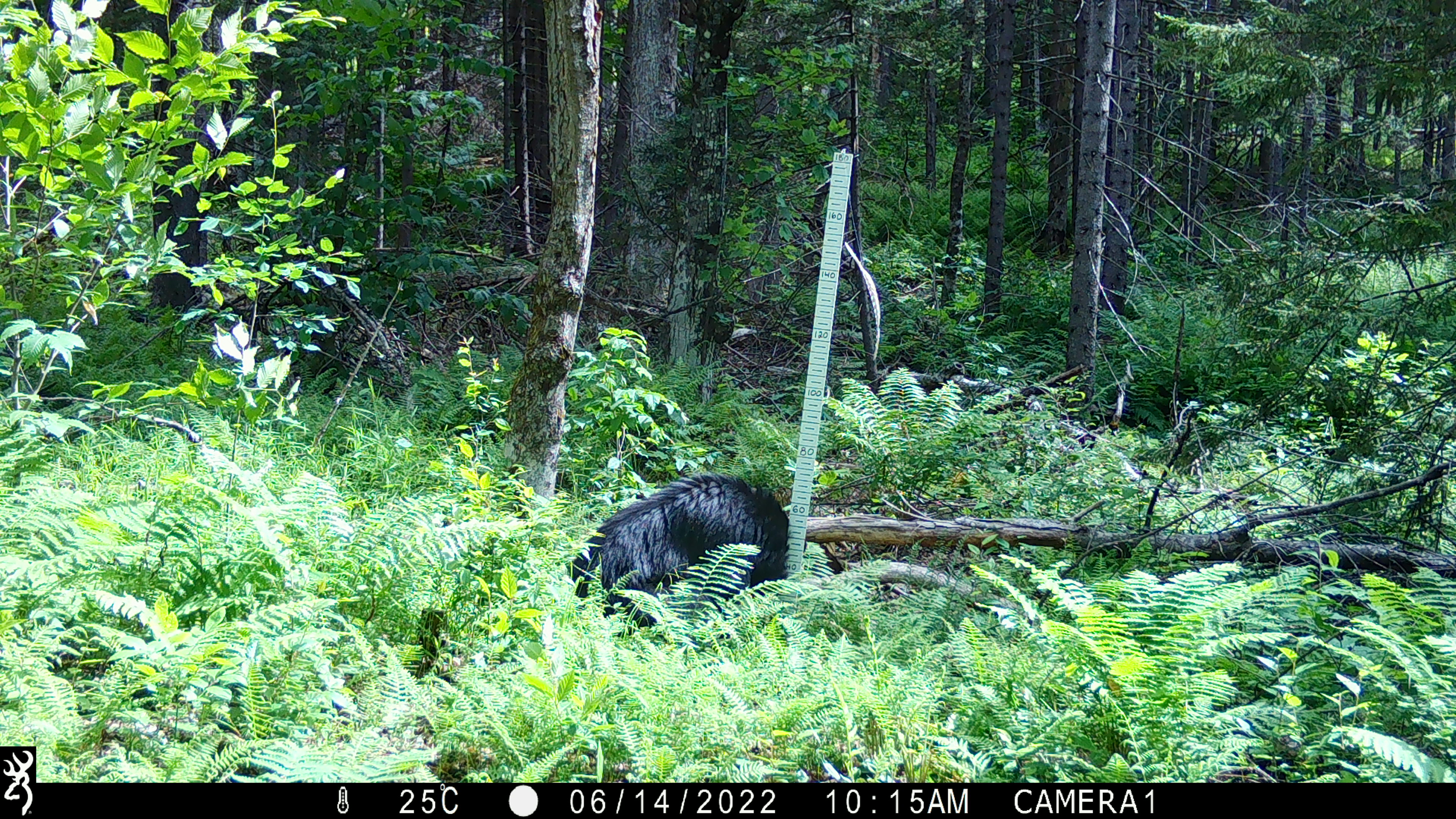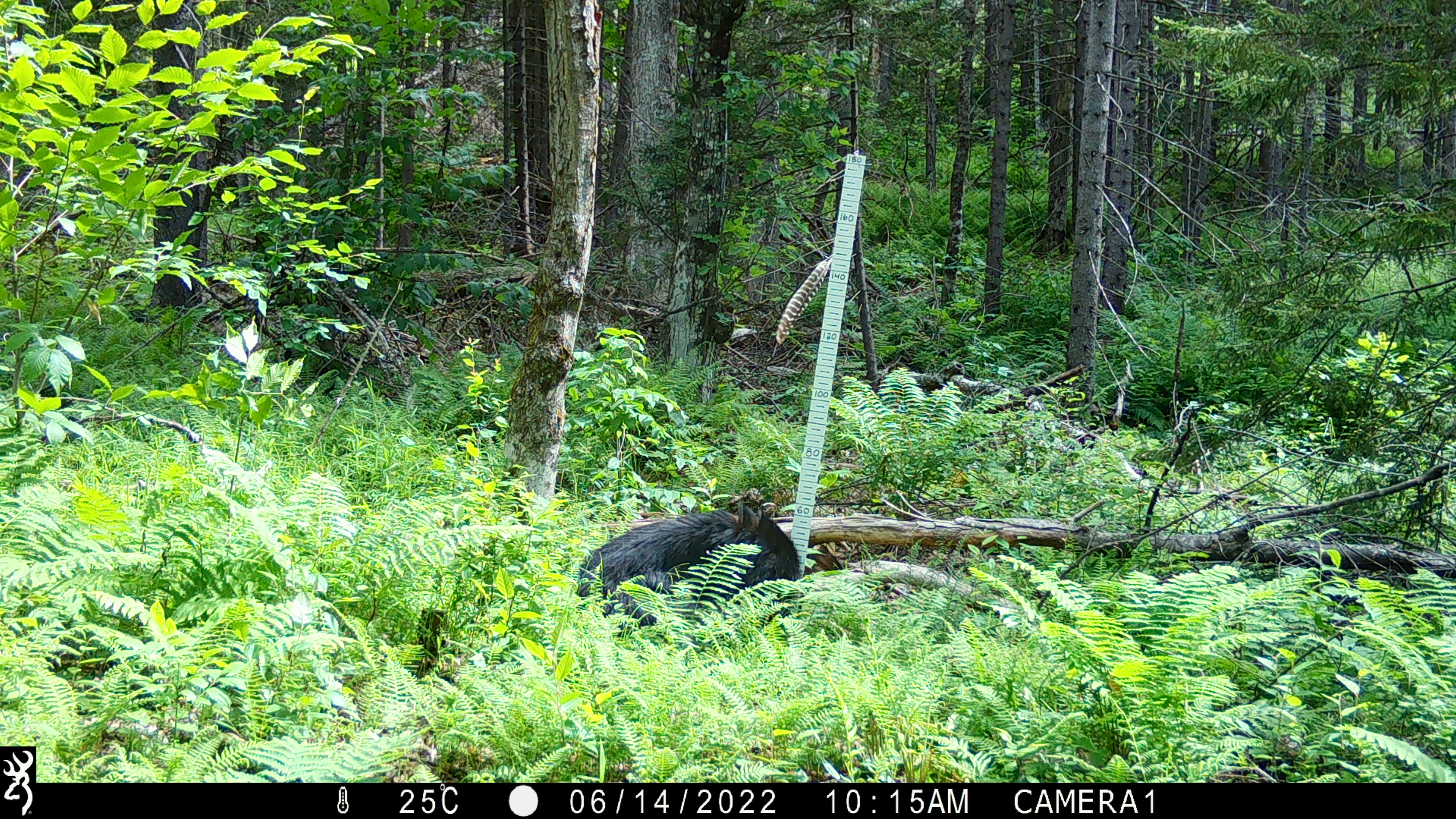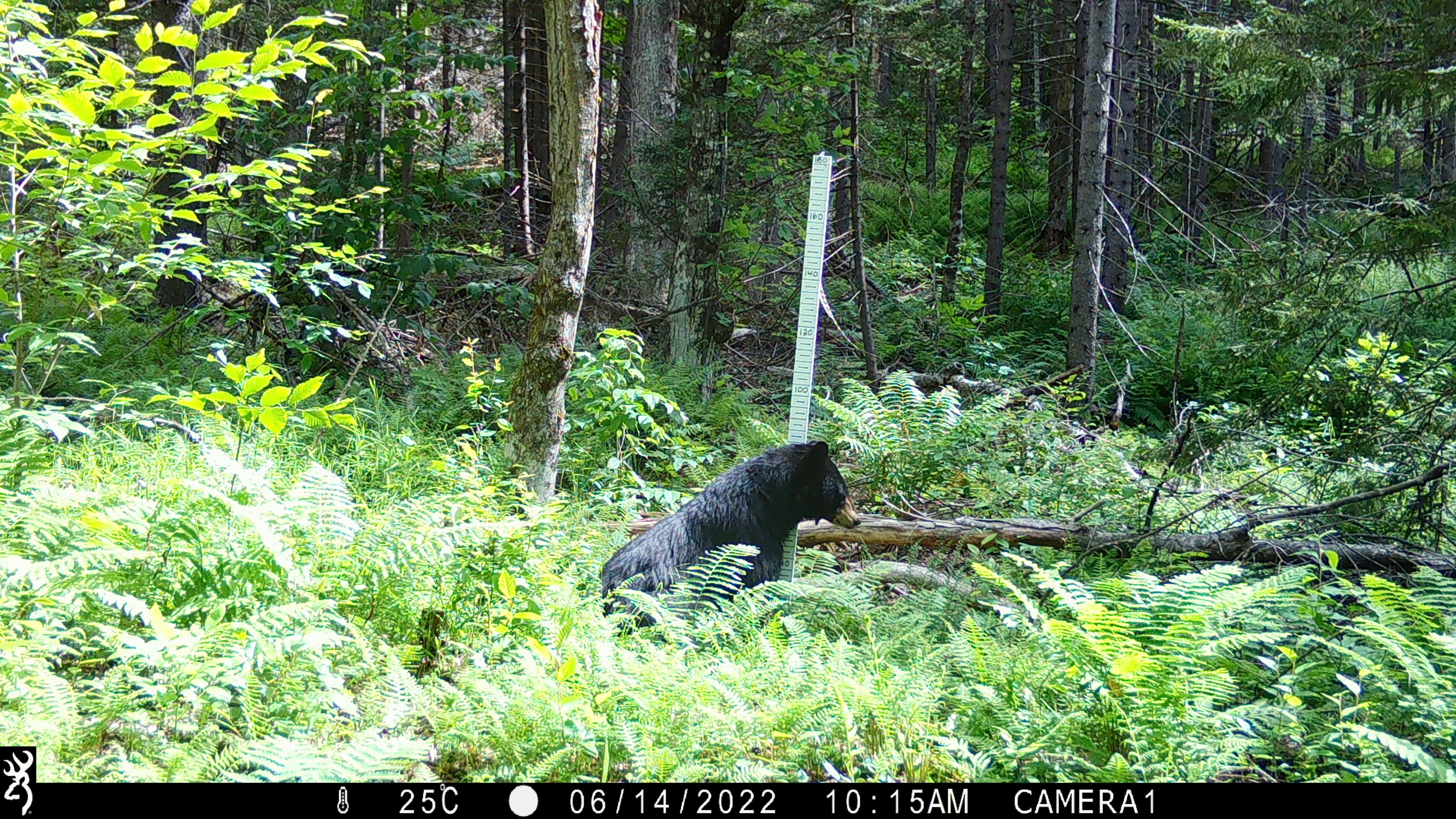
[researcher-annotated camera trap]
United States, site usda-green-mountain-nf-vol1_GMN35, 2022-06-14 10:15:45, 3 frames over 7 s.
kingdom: Animalia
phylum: Chordata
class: Mammalia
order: Carnivora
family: Ursidae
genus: Ursus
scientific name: Ursus americanus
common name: black bear